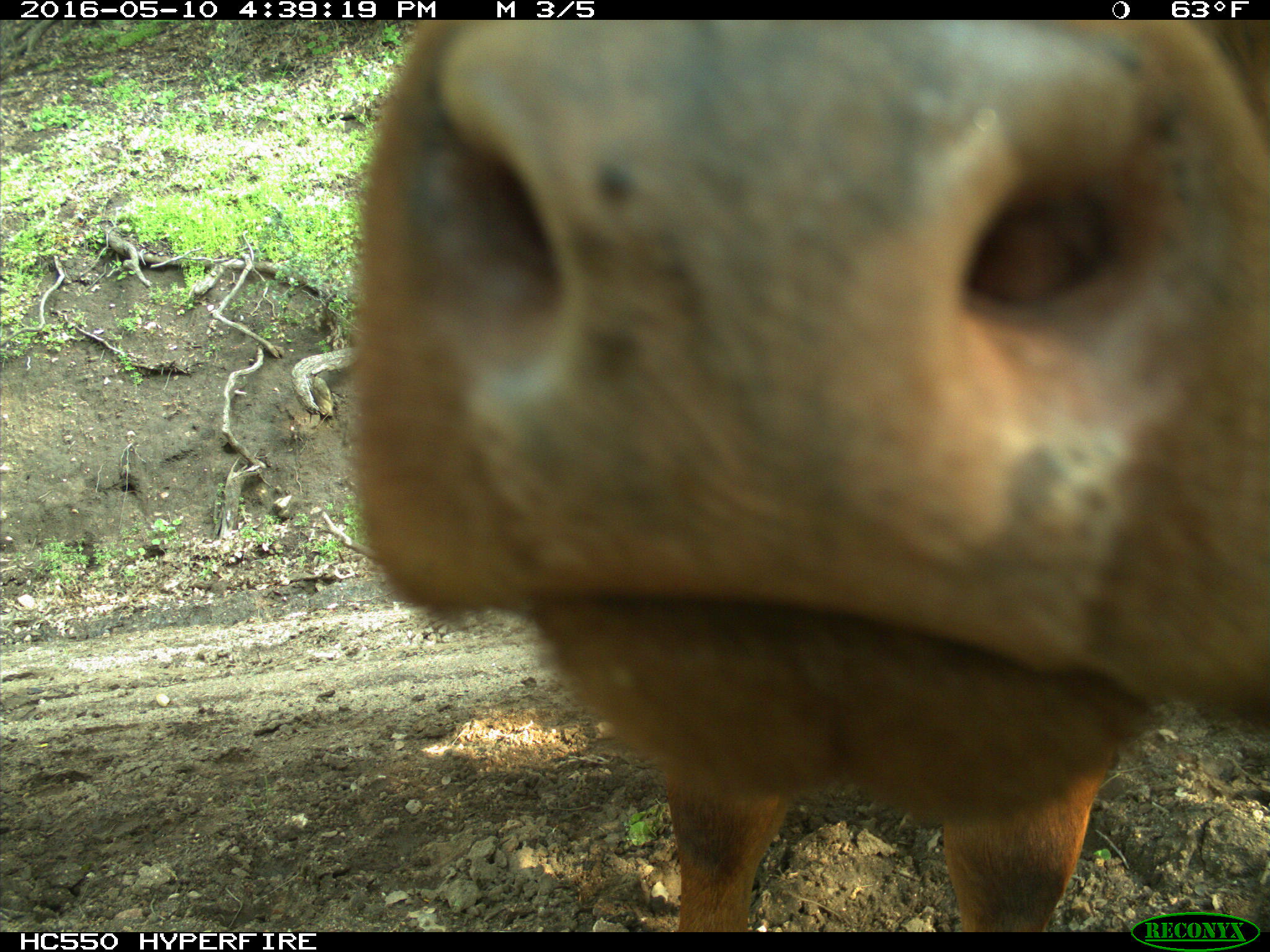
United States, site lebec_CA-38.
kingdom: Animalia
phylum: Chordata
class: Mammalia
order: Artiodactyla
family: Bovidae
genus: Bos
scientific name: Bos taurus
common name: domestic cow